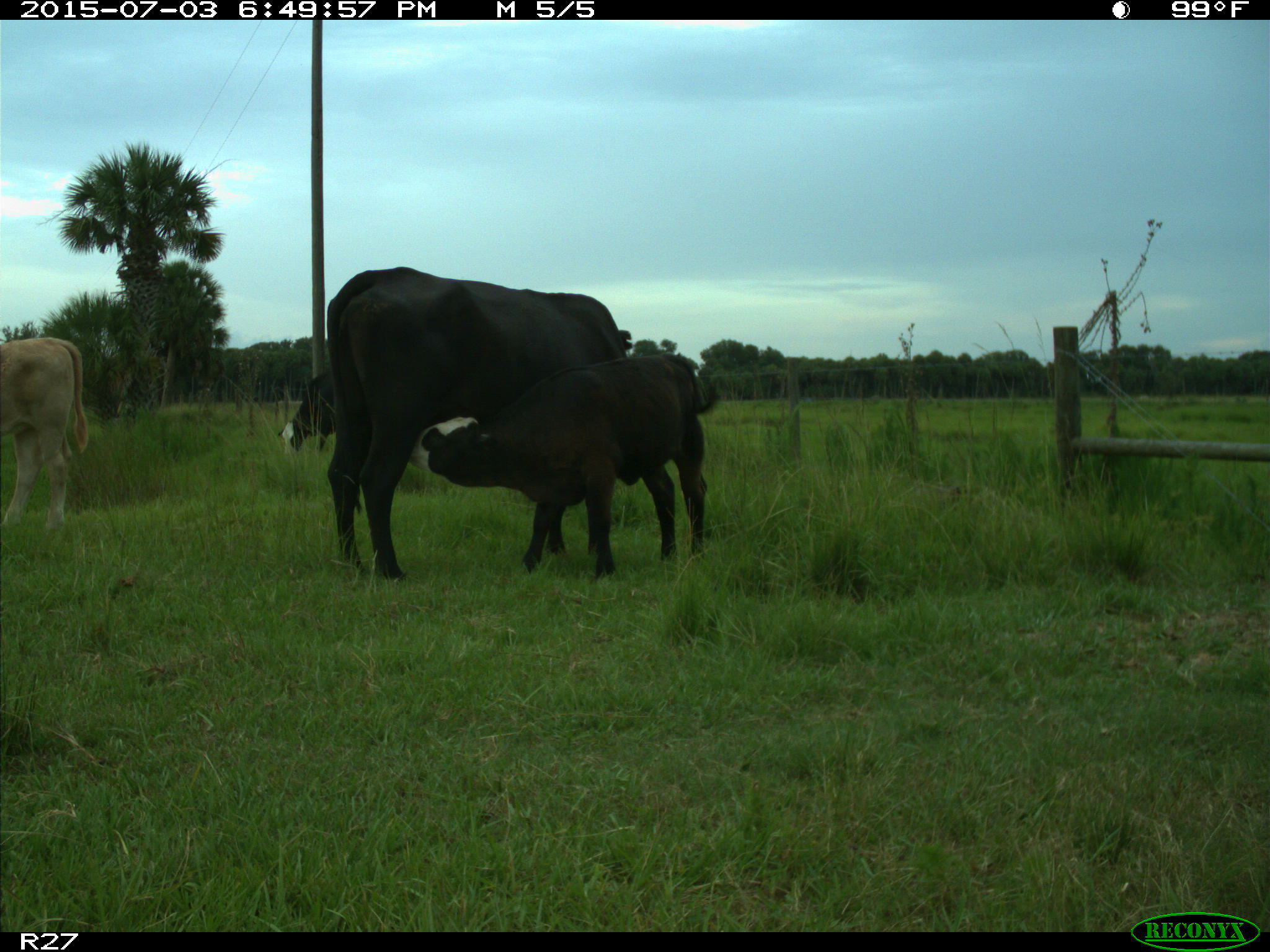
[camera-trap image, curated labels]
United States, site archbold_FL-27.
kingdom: Animalia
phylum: Chordata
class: Mammalia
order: Artiodactyla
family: Bovidae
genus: Bos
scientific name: Bos taurus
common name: domestic cow